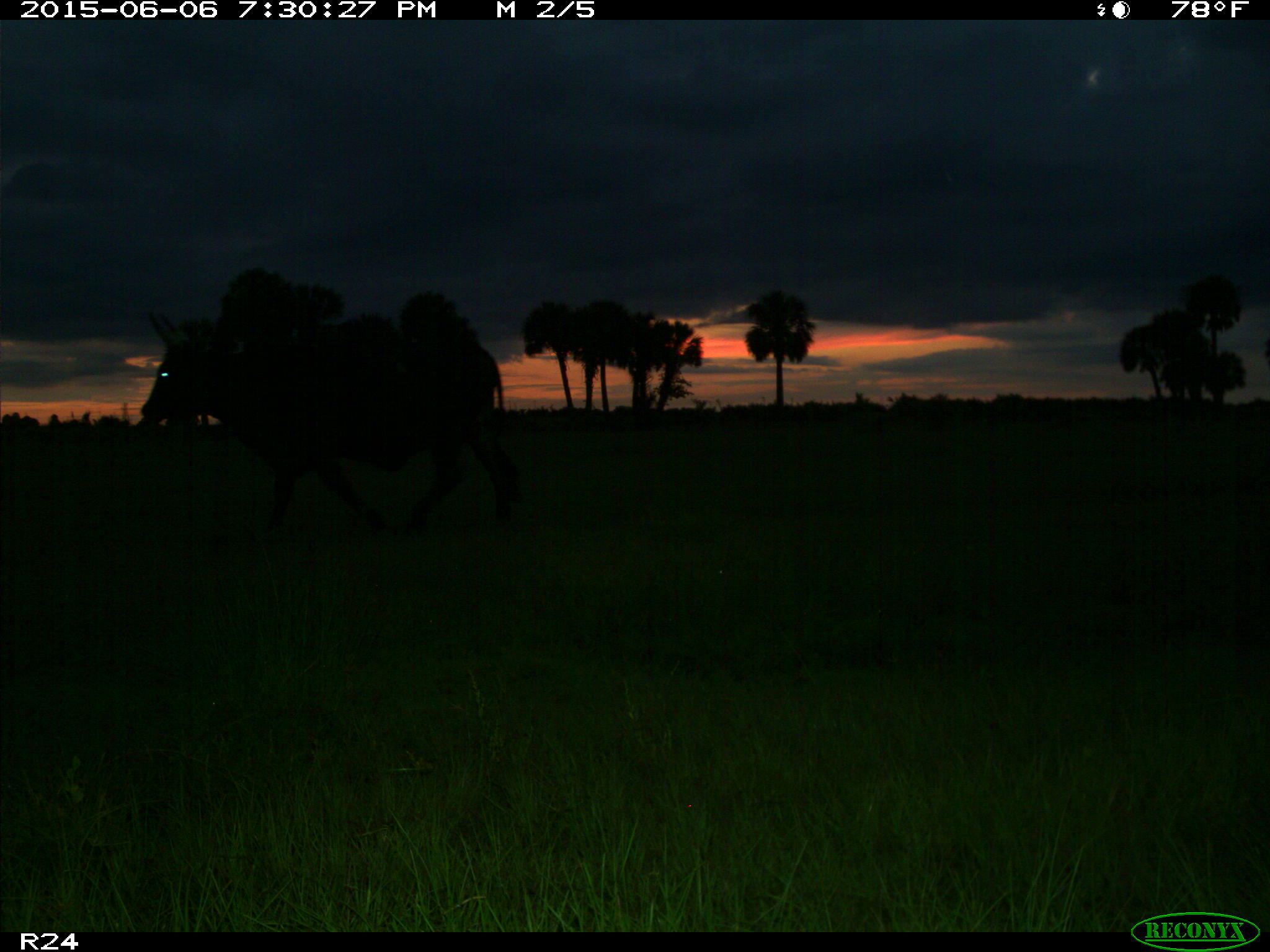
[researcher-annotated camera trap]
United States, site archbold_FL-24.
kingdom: Animalia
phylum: Chordata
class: Mammalia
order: Artiodactyla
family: Bovidae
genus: Bos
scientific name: Bos taurus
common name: domestic cow